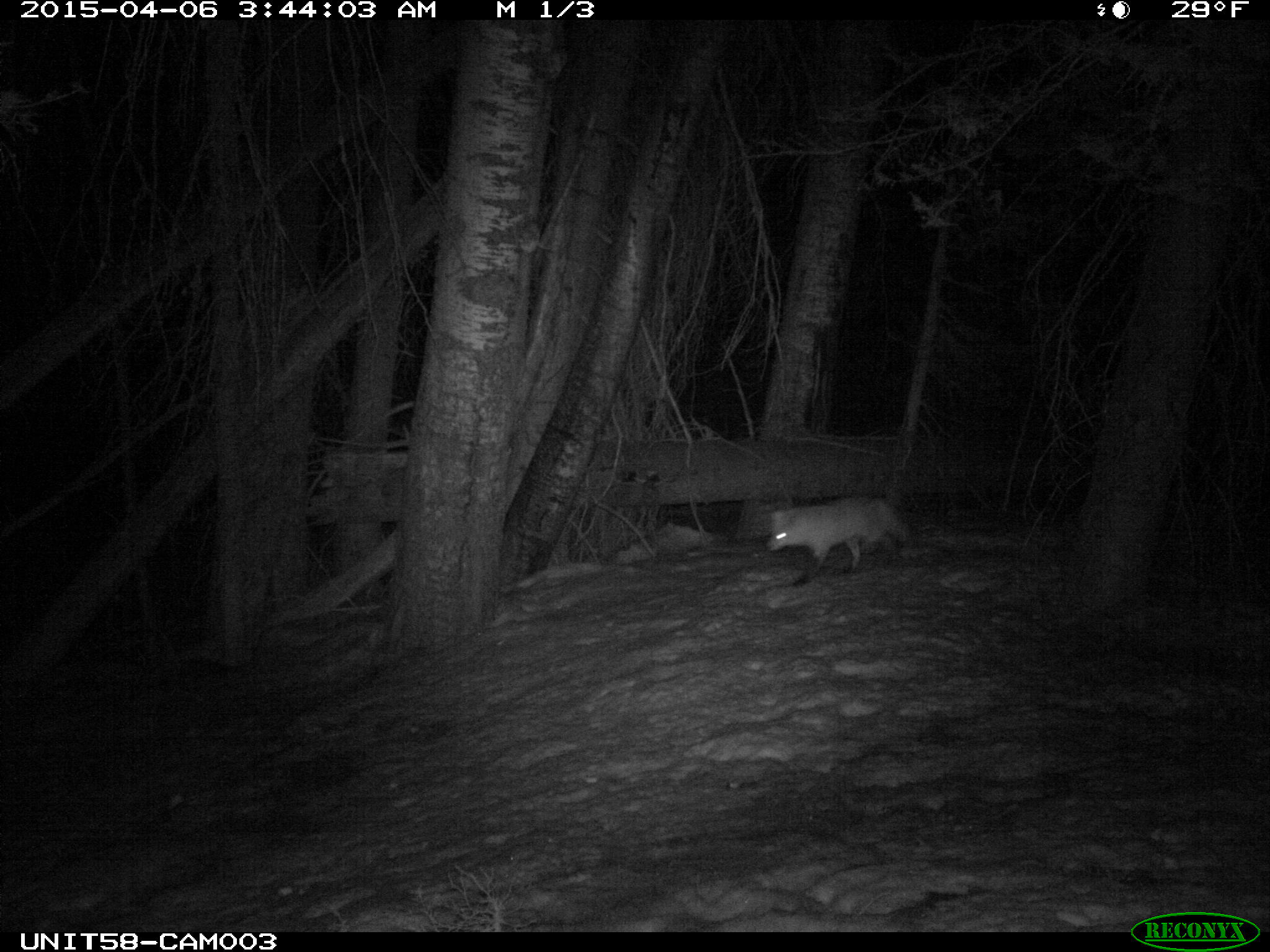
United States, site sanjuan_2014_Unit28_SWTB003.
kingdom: Animalia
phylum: Chordata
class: Mammalia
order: Carnivora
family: Canidae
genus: Vulpes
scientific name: Vulpes vulpes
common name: red fox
Vulpes vulpes (red fox).